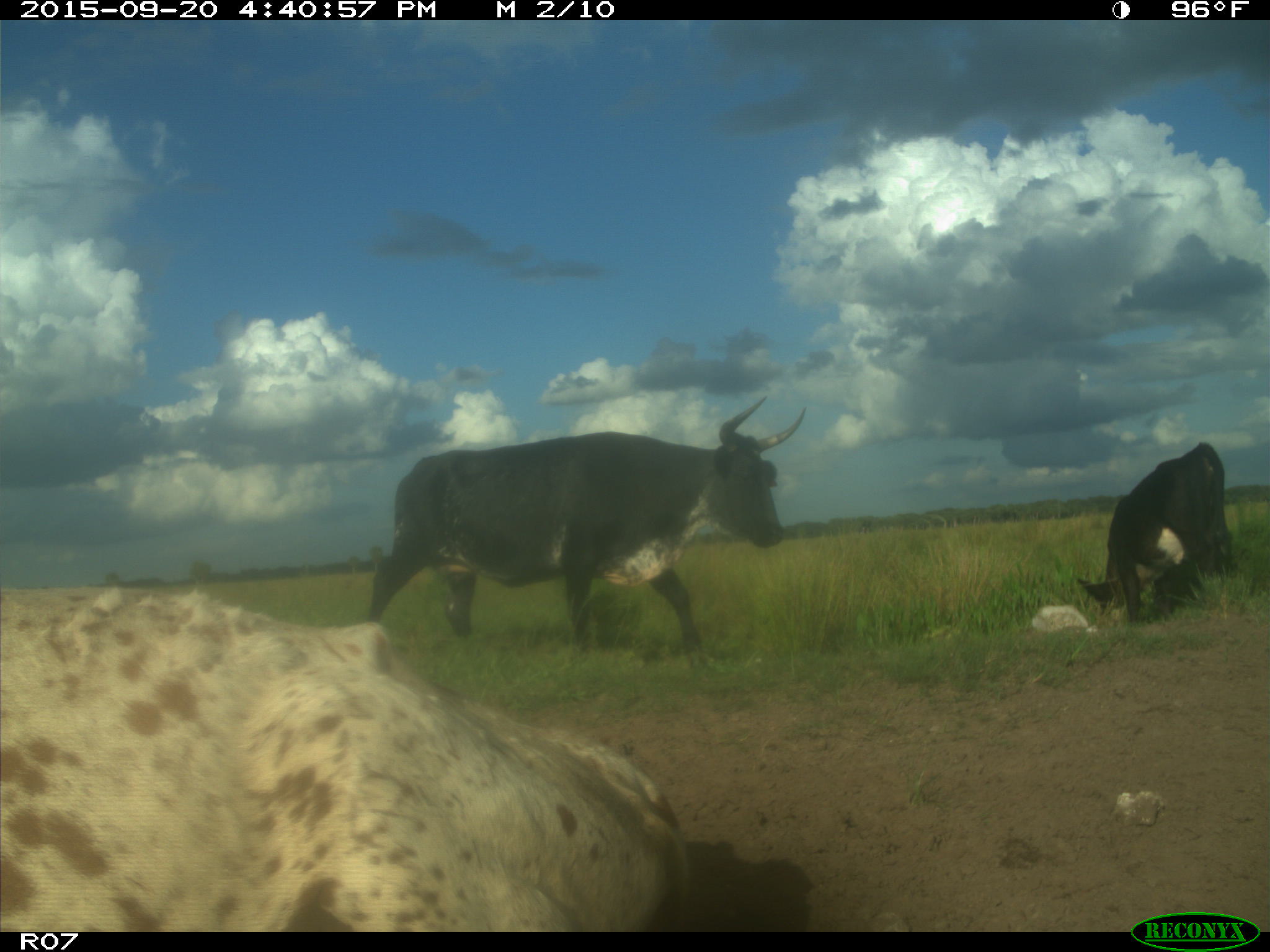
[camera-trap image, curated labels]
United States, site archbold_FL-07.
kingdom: Animalia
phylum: Chordata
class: Mammalia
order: Artiodactyla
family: Bovidae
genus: Bos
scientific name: Bos taurus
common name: domestic cow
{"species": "Bos taurus (domestic cow)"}